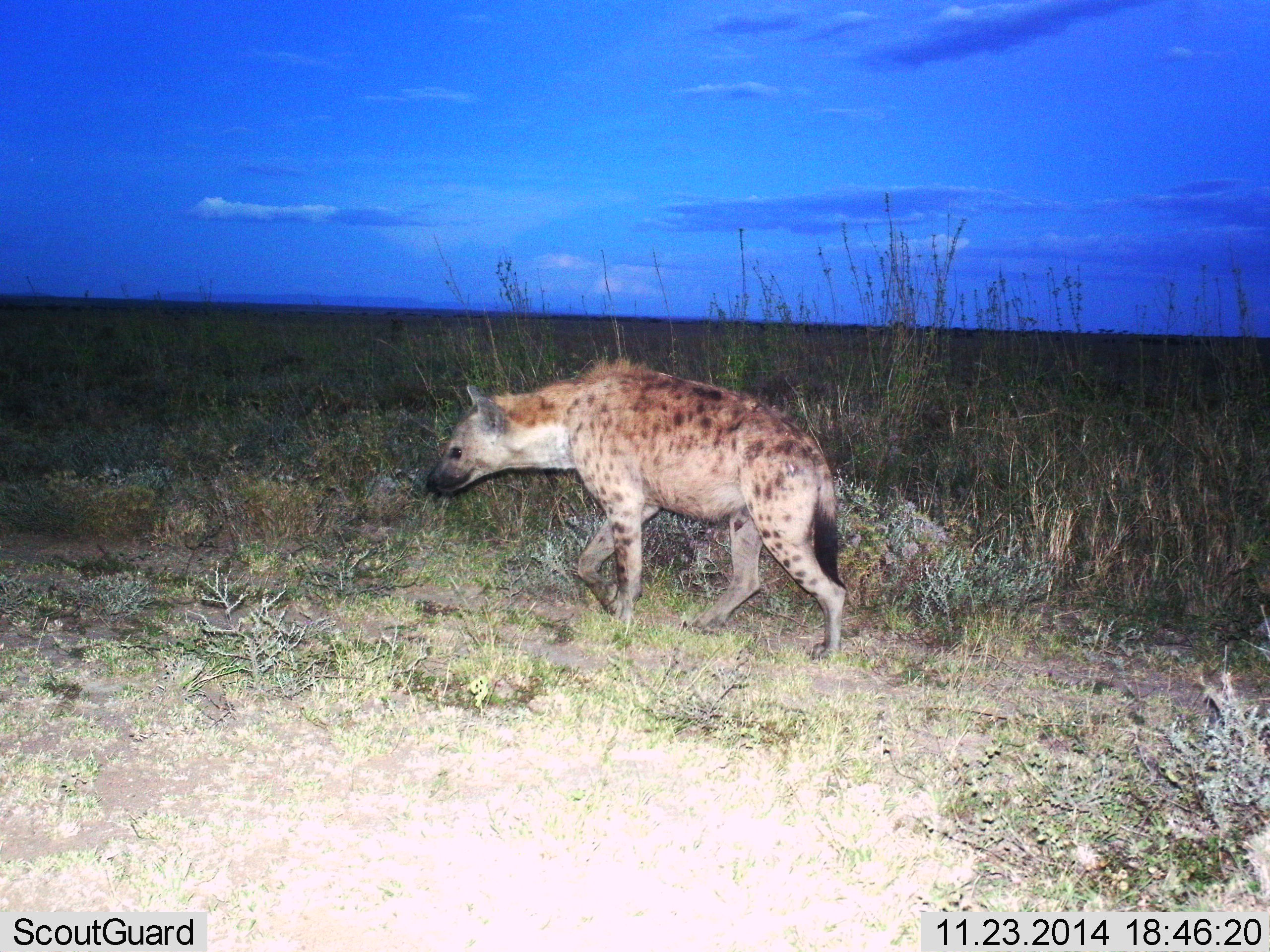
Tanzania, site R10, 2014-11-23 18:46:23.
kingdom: Animalia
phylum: Chordata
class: Mammalia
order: Carnivora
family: Hyaenidae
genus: Crocuta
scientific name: Crocuta crocuta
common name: spotted hyena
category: hyenaspotted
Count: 1.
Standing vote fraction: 10%.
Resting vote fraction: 0%.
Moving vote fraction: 90%.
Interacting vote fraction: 0%.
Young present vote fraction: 0%.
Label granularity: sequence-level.